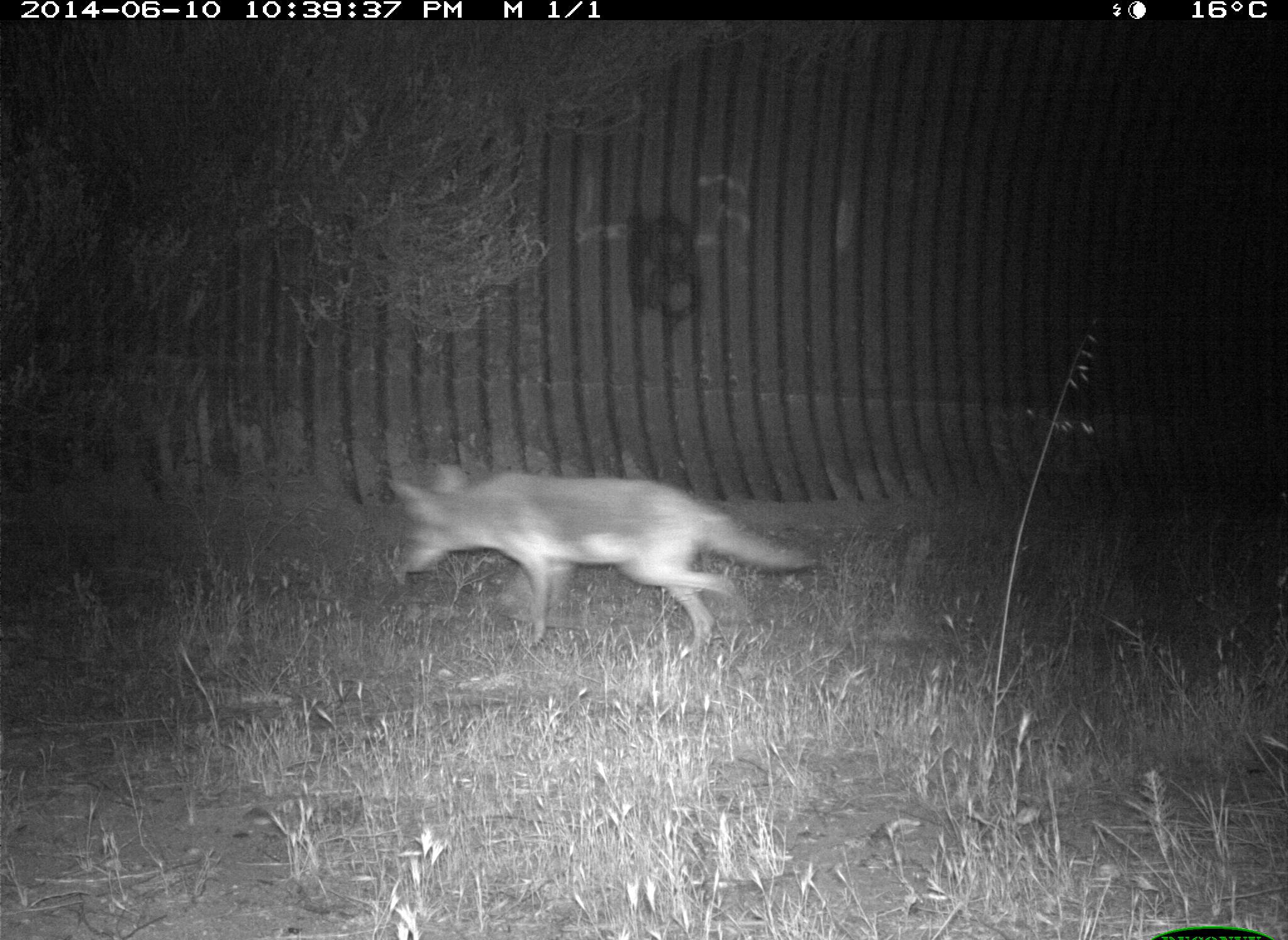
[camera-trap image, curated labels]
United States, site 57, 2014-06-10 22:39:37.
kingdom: Animalia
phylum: Chordata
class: Mammalia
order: Carnivora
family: Canidae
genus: Canis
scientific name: Canis latrans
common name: coyote